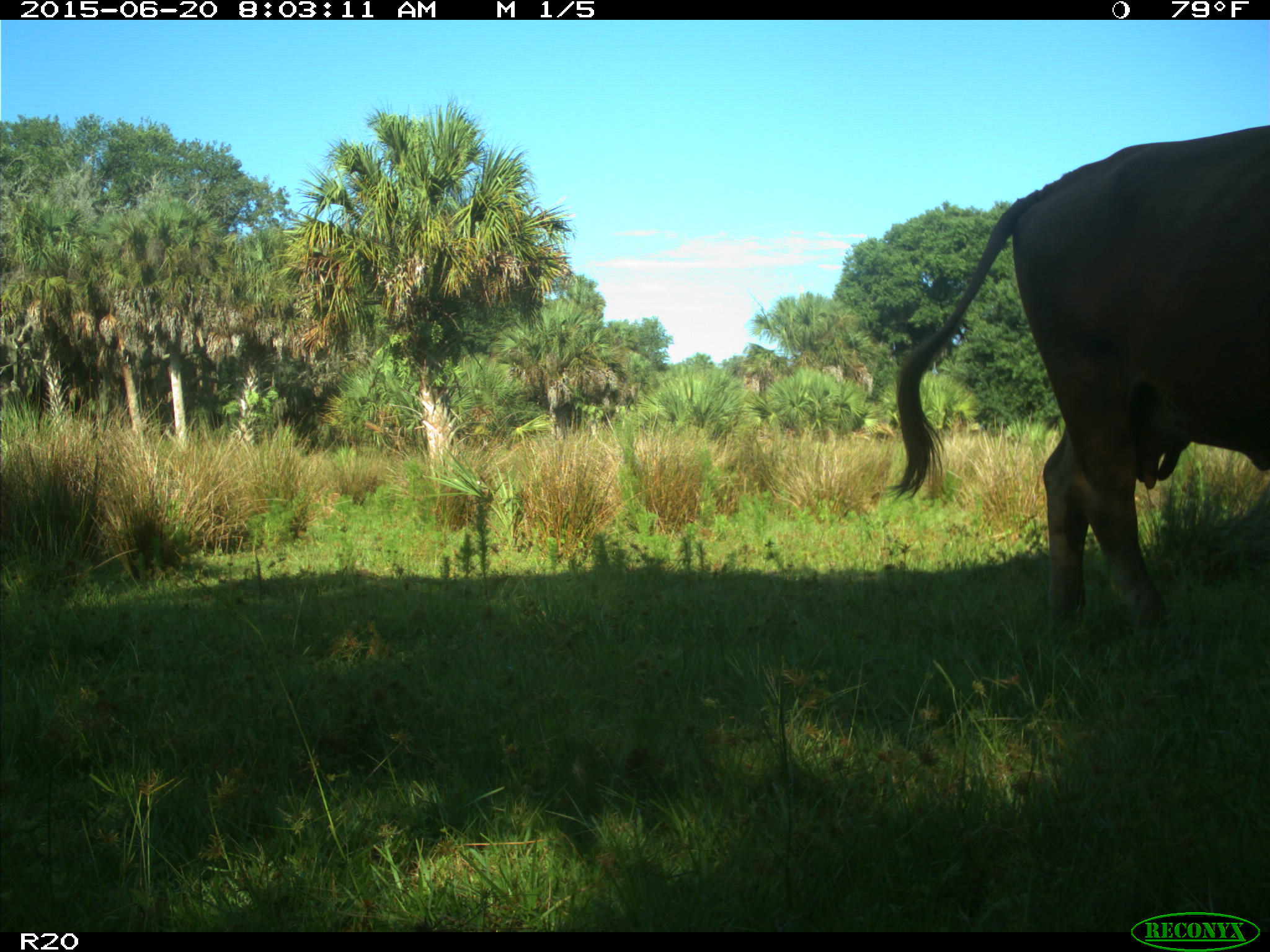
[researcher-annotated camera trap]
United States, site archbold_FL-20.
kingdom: Animalia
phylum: Chordata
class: Mammalia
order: Artiodactyla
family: Bovidae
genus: Bos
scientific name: Bos taurus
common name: domestic cow